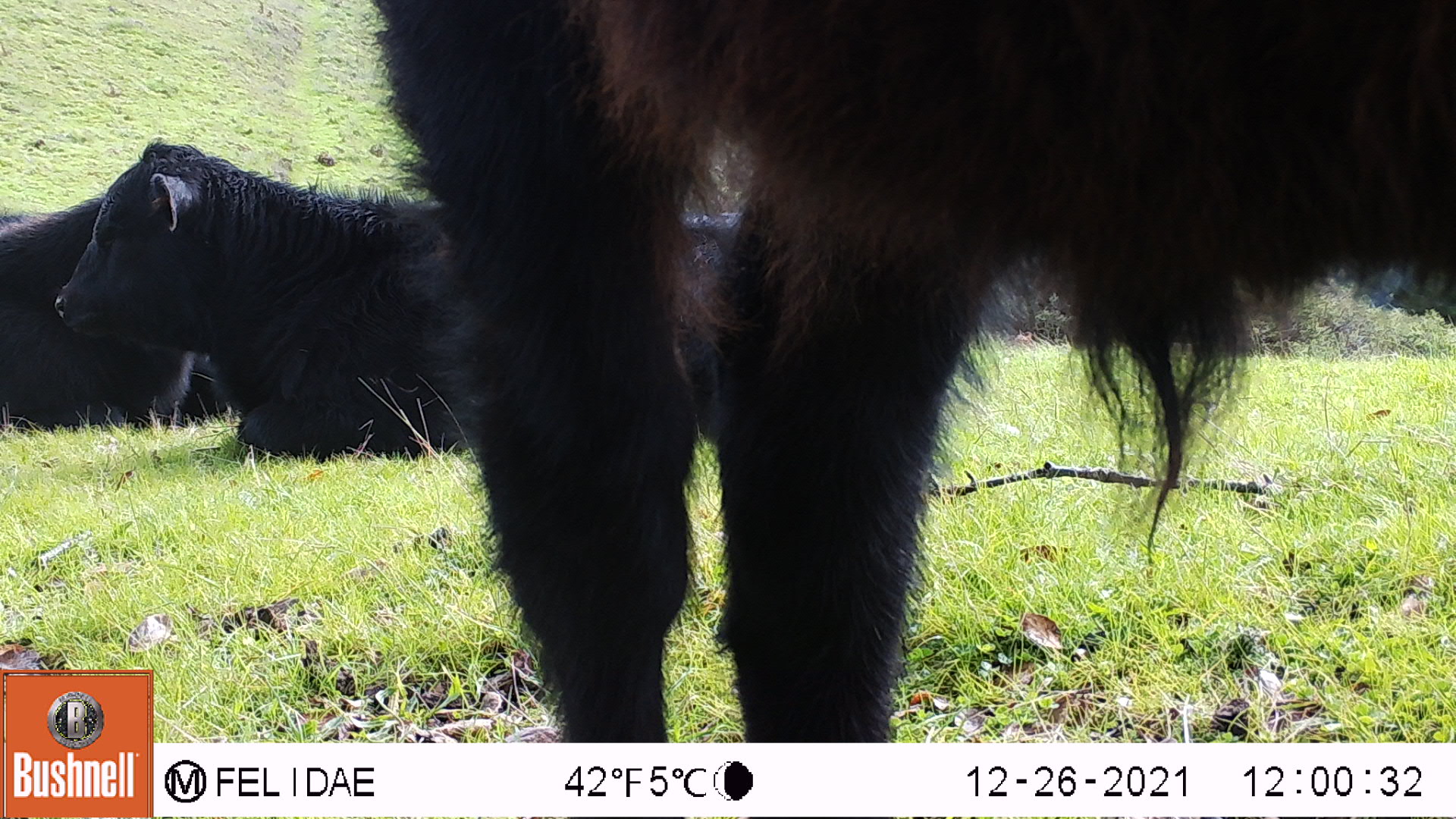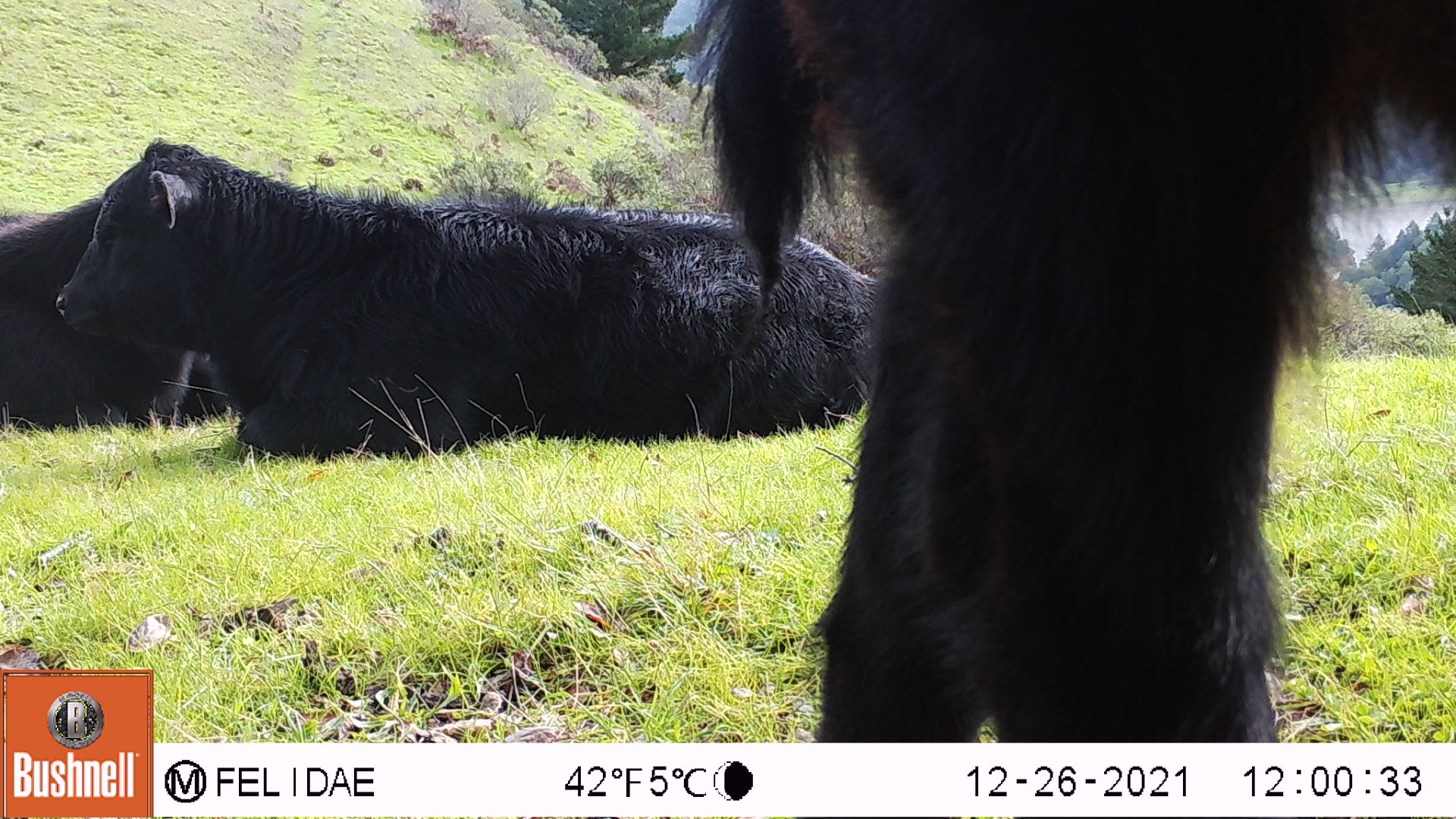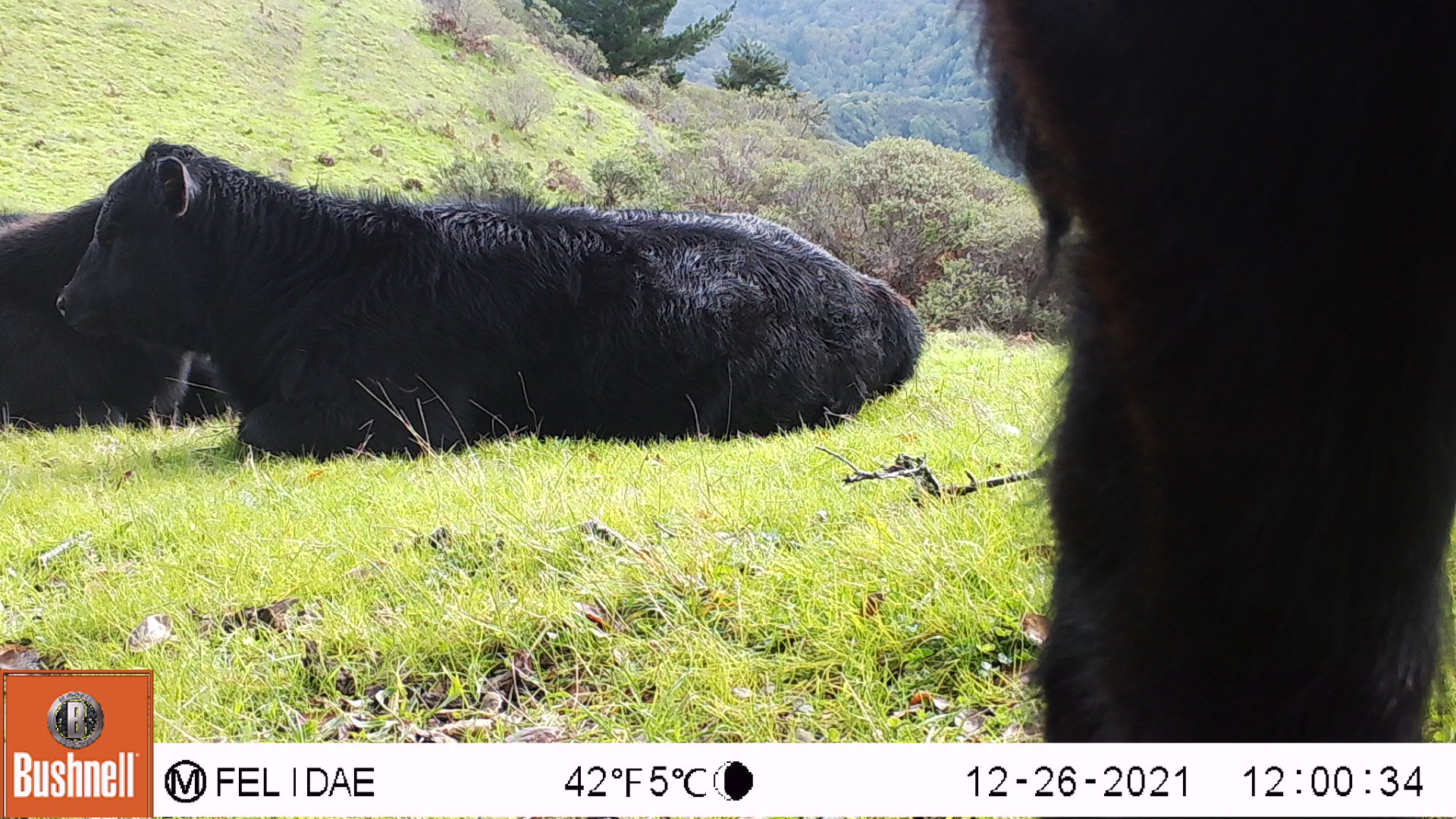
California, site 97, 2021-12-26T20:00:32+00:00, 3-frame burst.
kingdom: Animalia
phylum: Chordata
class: Mammalia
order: Artiodactyla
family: Bovidae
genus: Bos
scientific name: Bos taurus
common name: domestic cattle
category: cattle